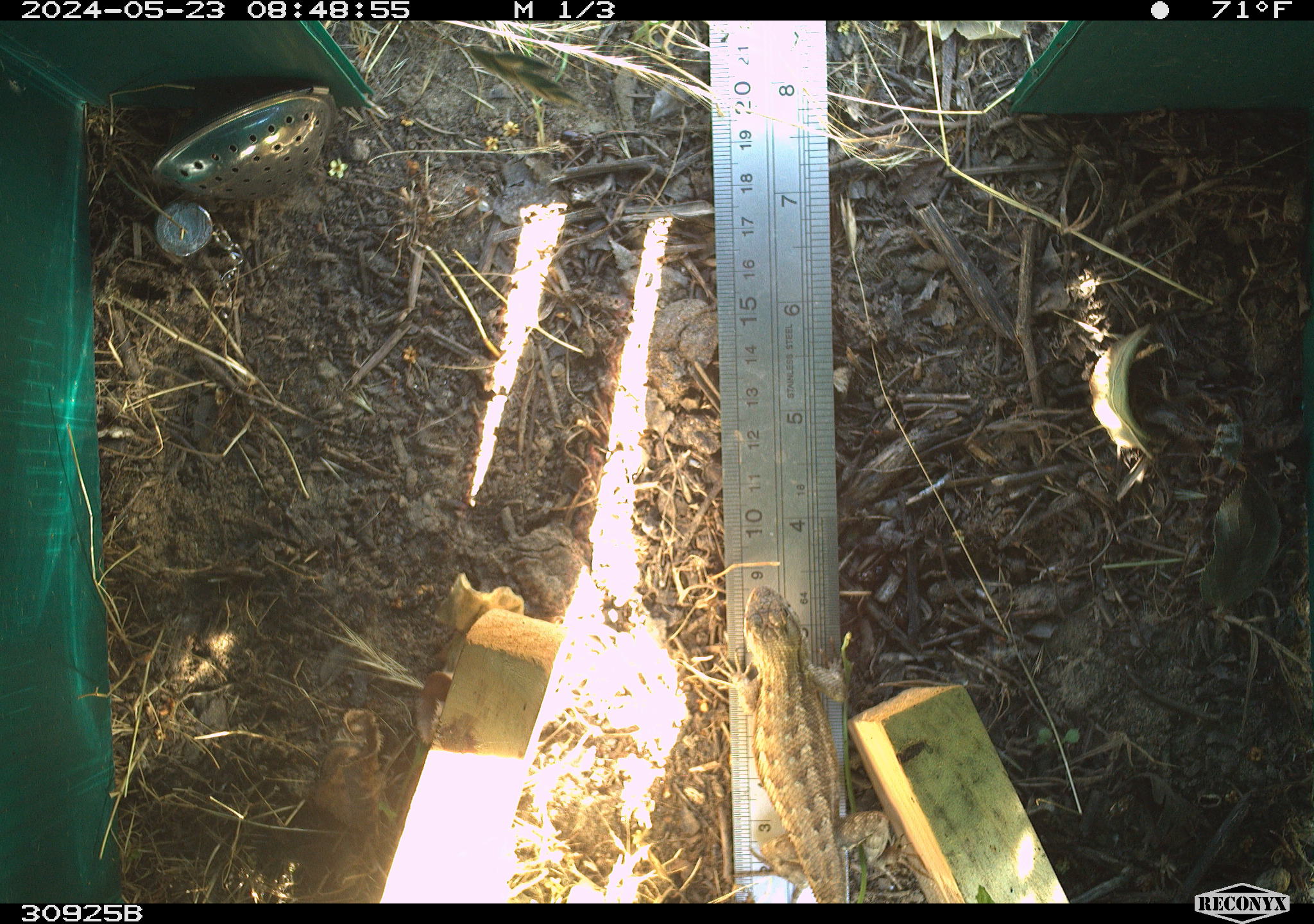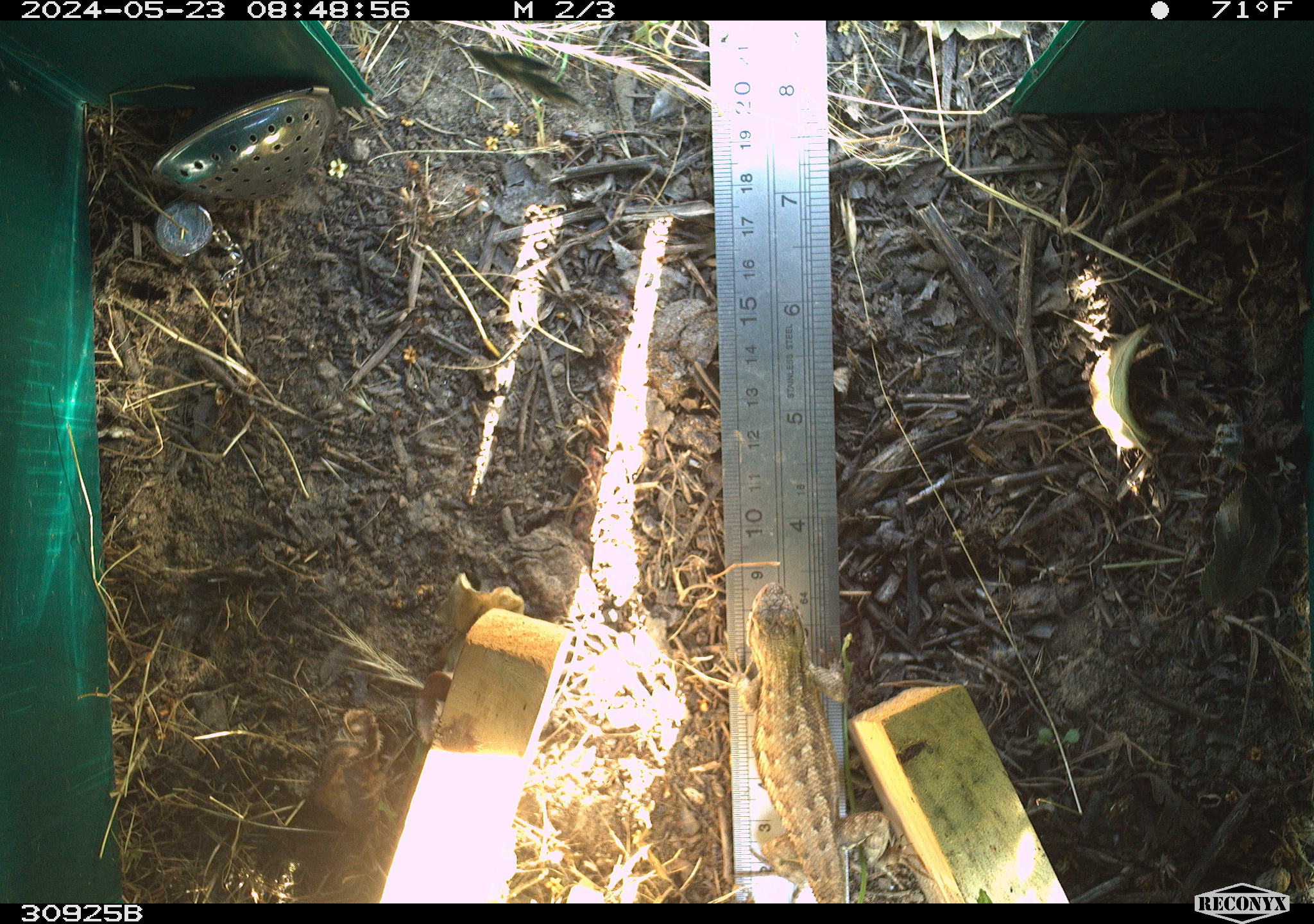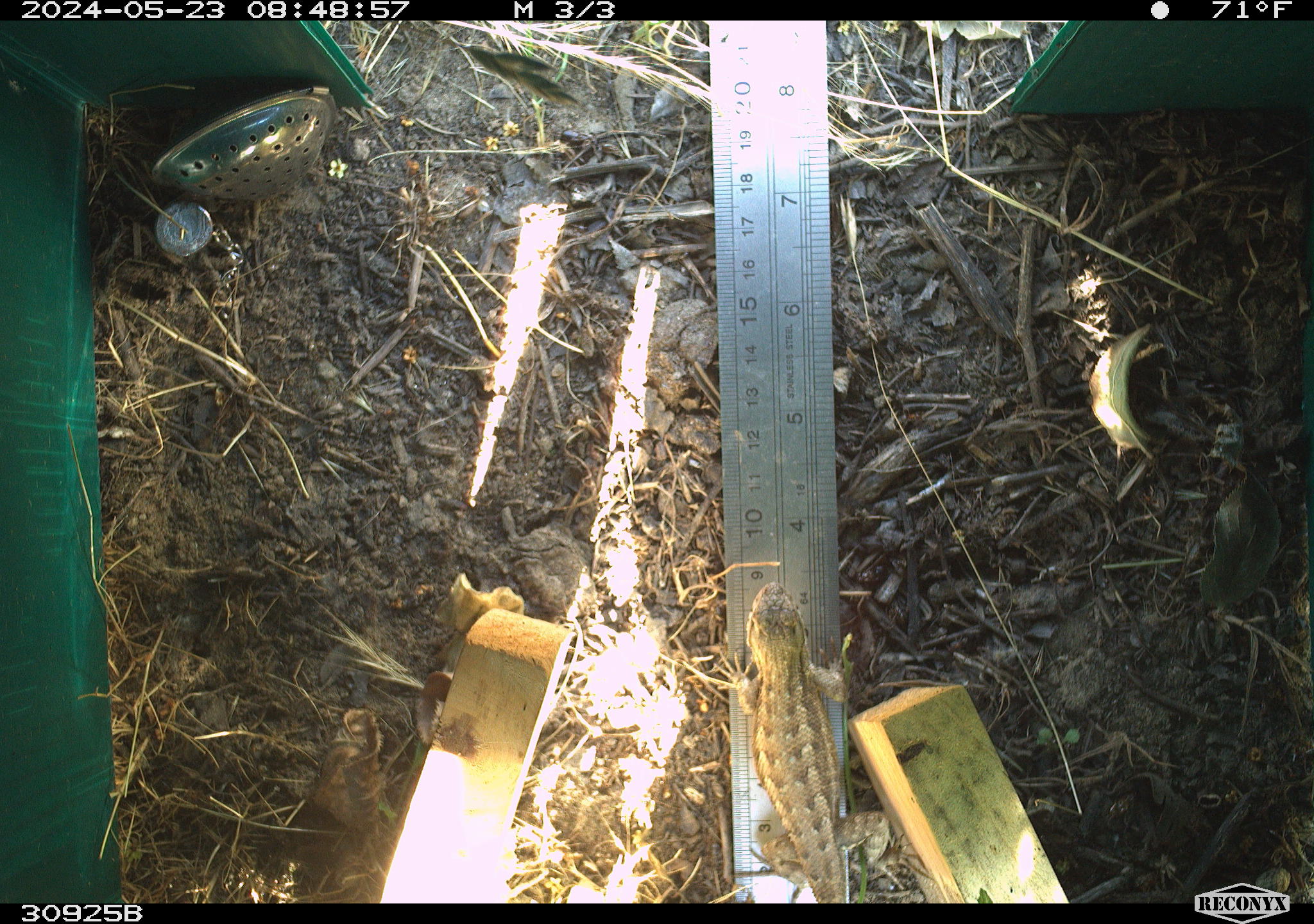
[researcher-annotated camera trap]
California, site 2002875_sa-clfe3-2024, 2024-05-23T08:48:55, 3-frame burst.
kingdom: Animalia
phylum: Chordata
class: Reptilia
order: Squamata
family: Phrynosomatidae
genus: Sceloporus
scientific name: Sceloporus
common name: spiny lizards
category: sceloporus species